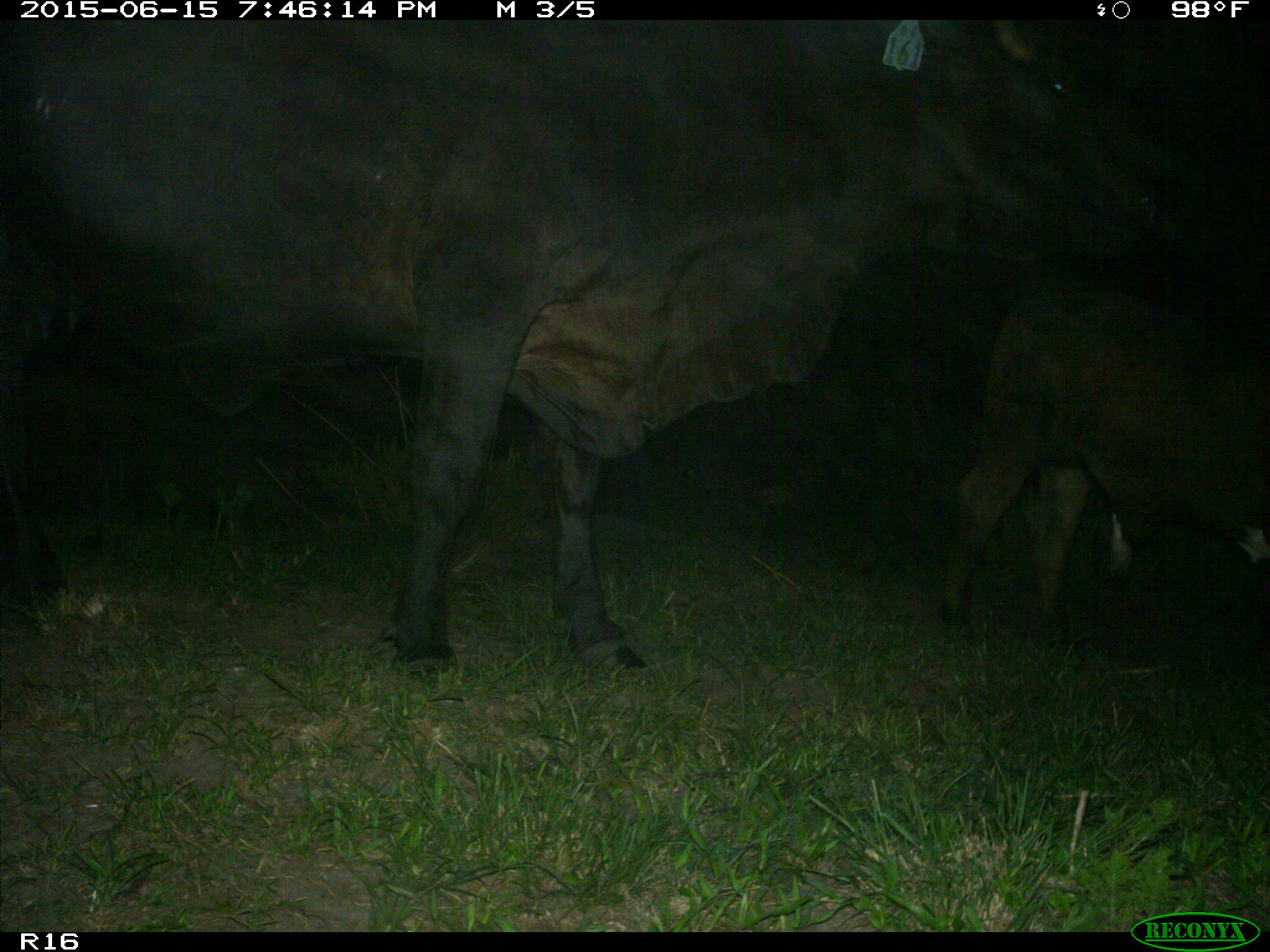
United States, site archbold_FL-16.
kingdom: Animalia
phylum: Chordata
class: Mammalia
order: Artiodactyla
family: Bovidae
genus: Bos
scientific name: Bos taurus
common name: domestic cow